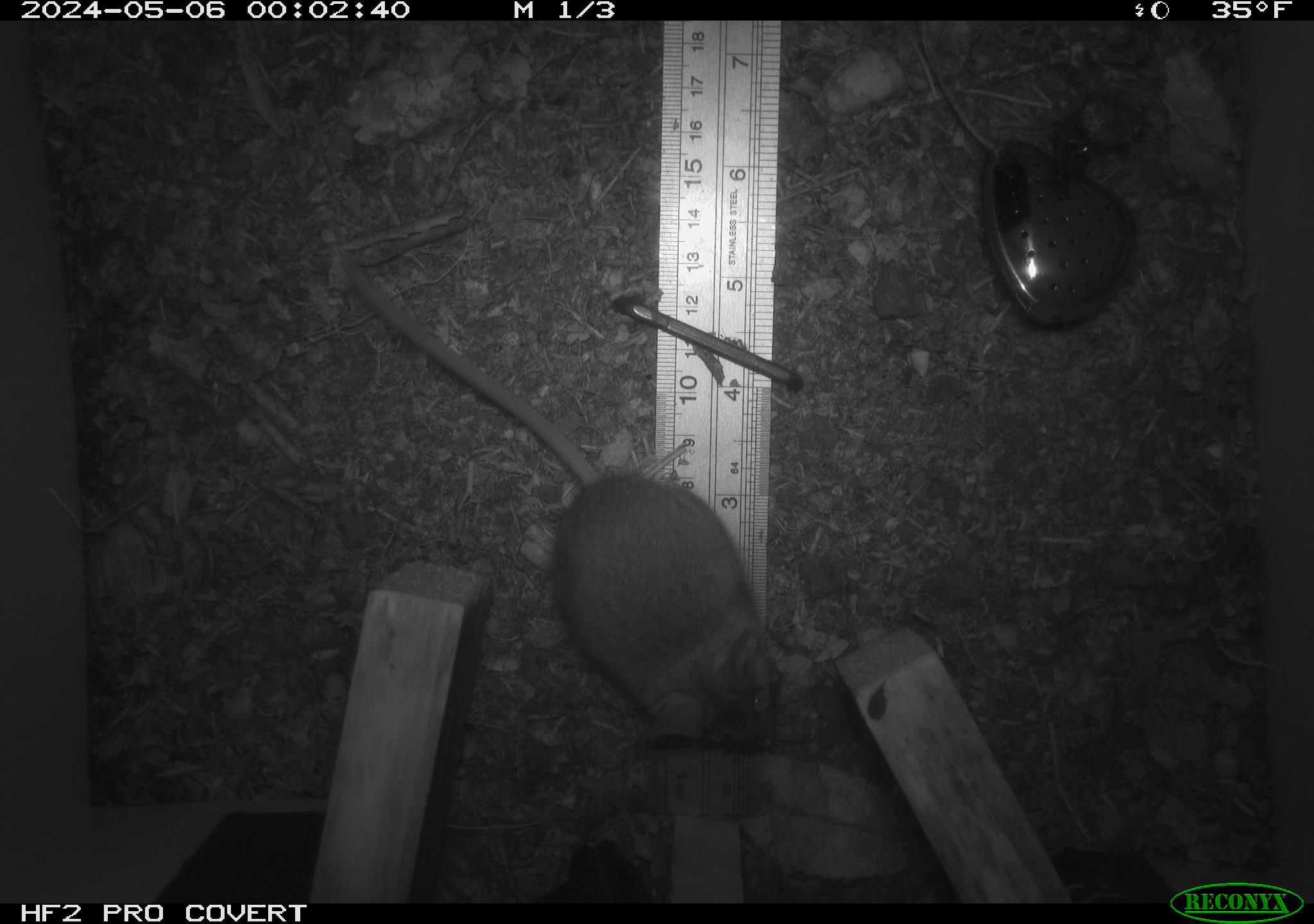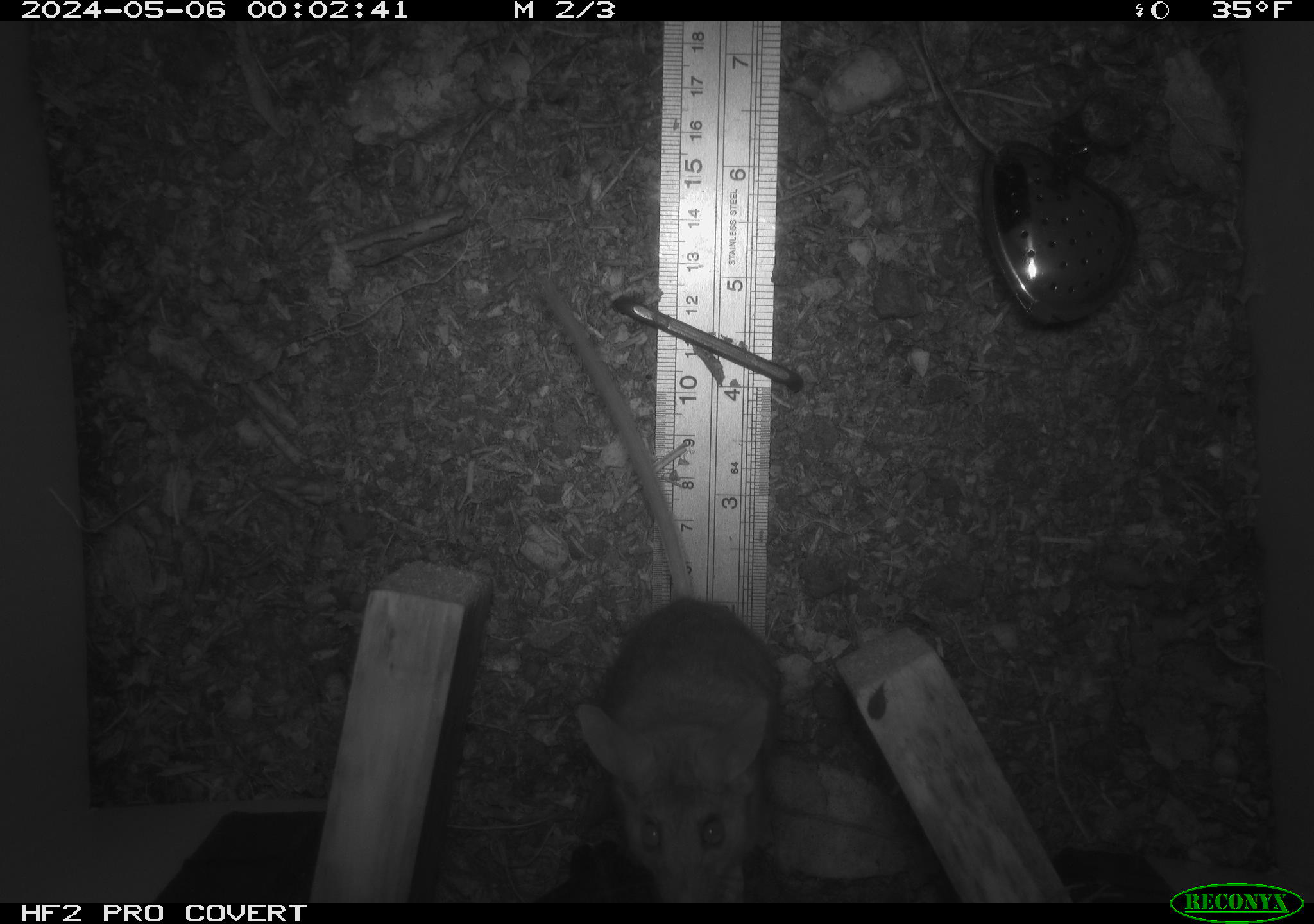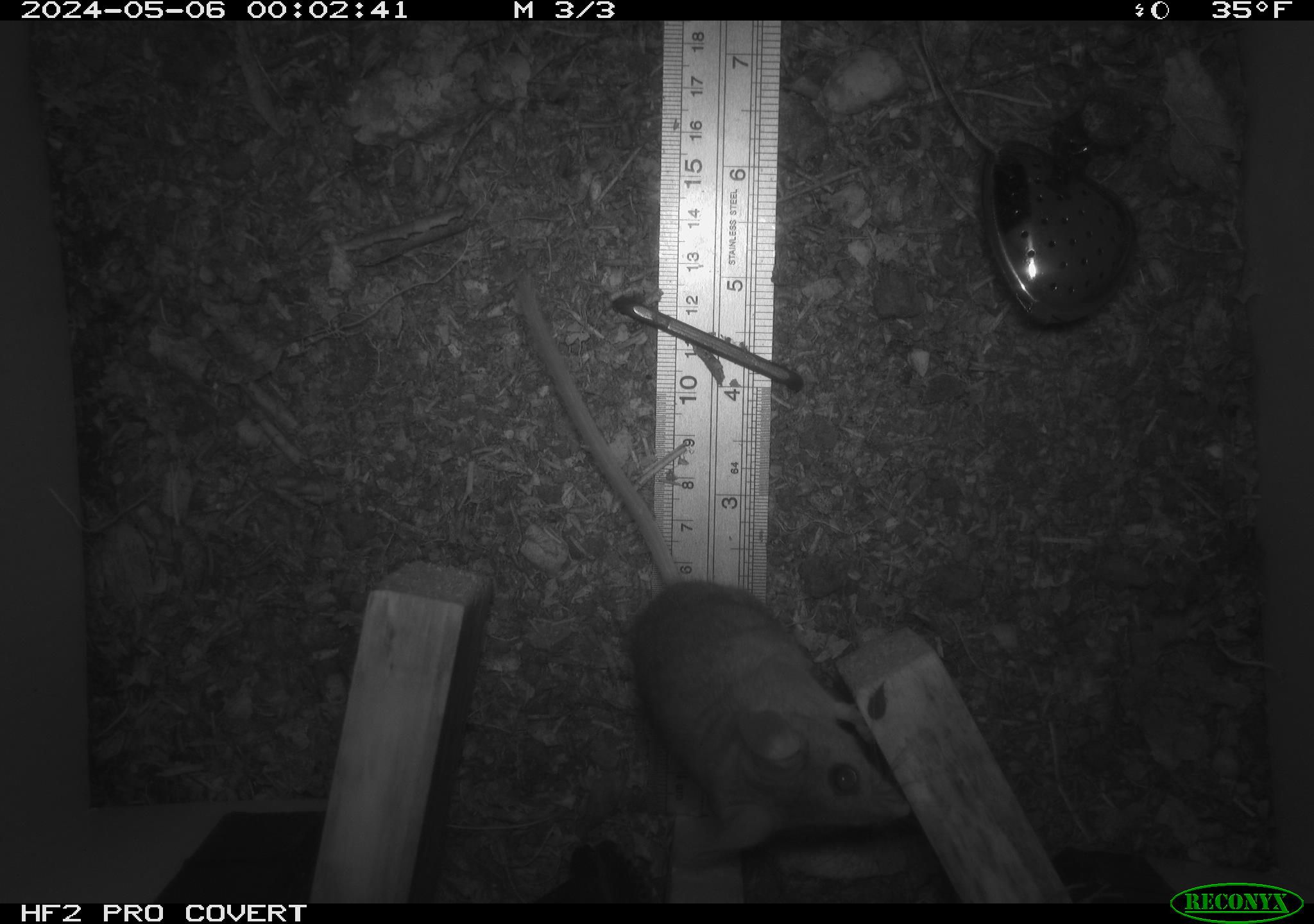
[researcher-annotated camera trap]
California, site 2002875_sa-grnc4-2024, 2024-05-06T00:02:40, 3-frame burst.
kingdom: Animalia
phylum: Chordata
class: Mammalia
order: Rodentia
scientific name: Rodentia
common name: rodent